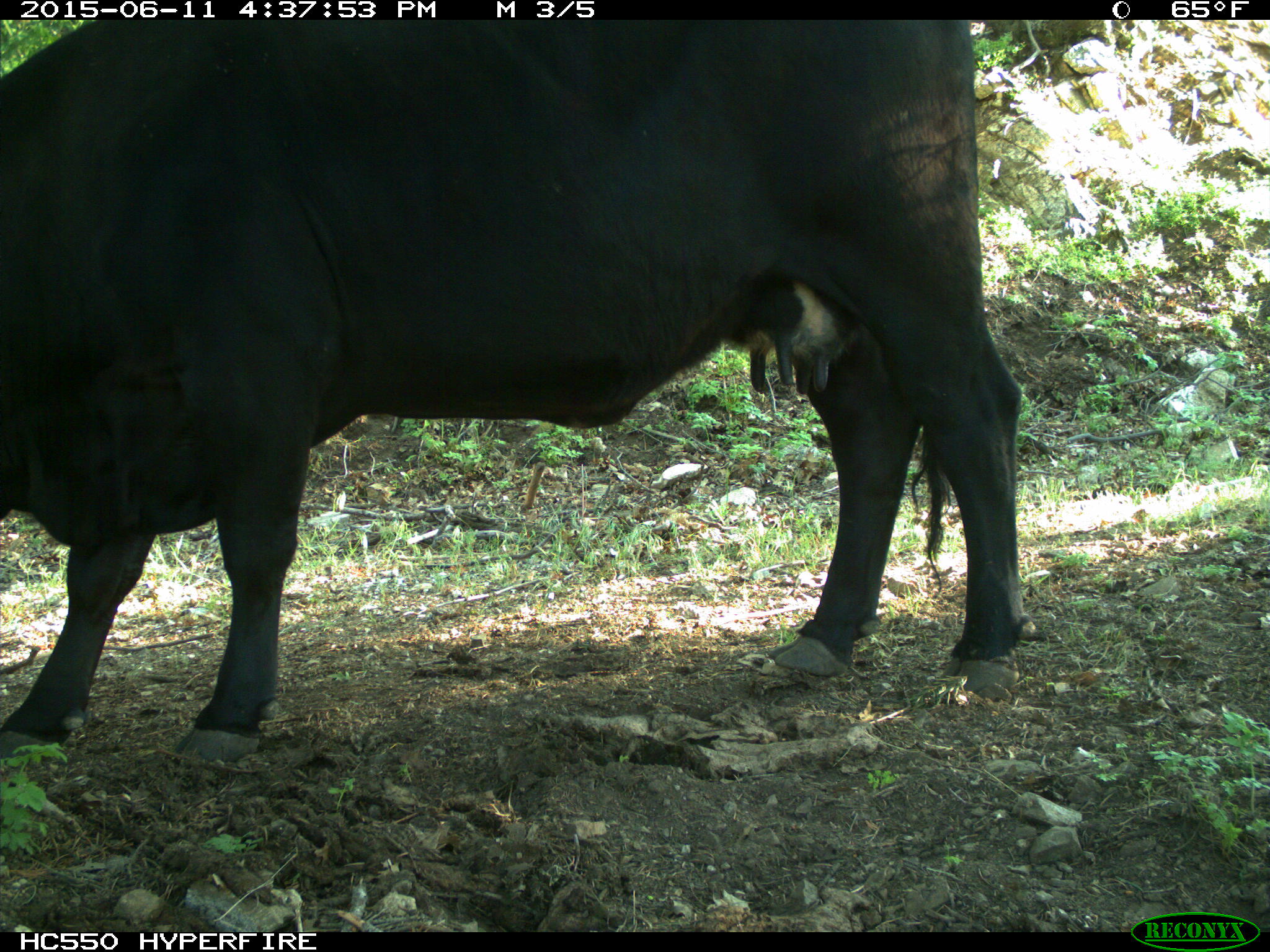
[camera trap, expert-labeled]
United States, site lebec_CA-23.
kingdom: Animalia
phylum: Chordata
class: Mammalia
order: Artiodactyla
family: Bovidae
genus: Bos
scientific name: Bos taurus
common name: domestic cow